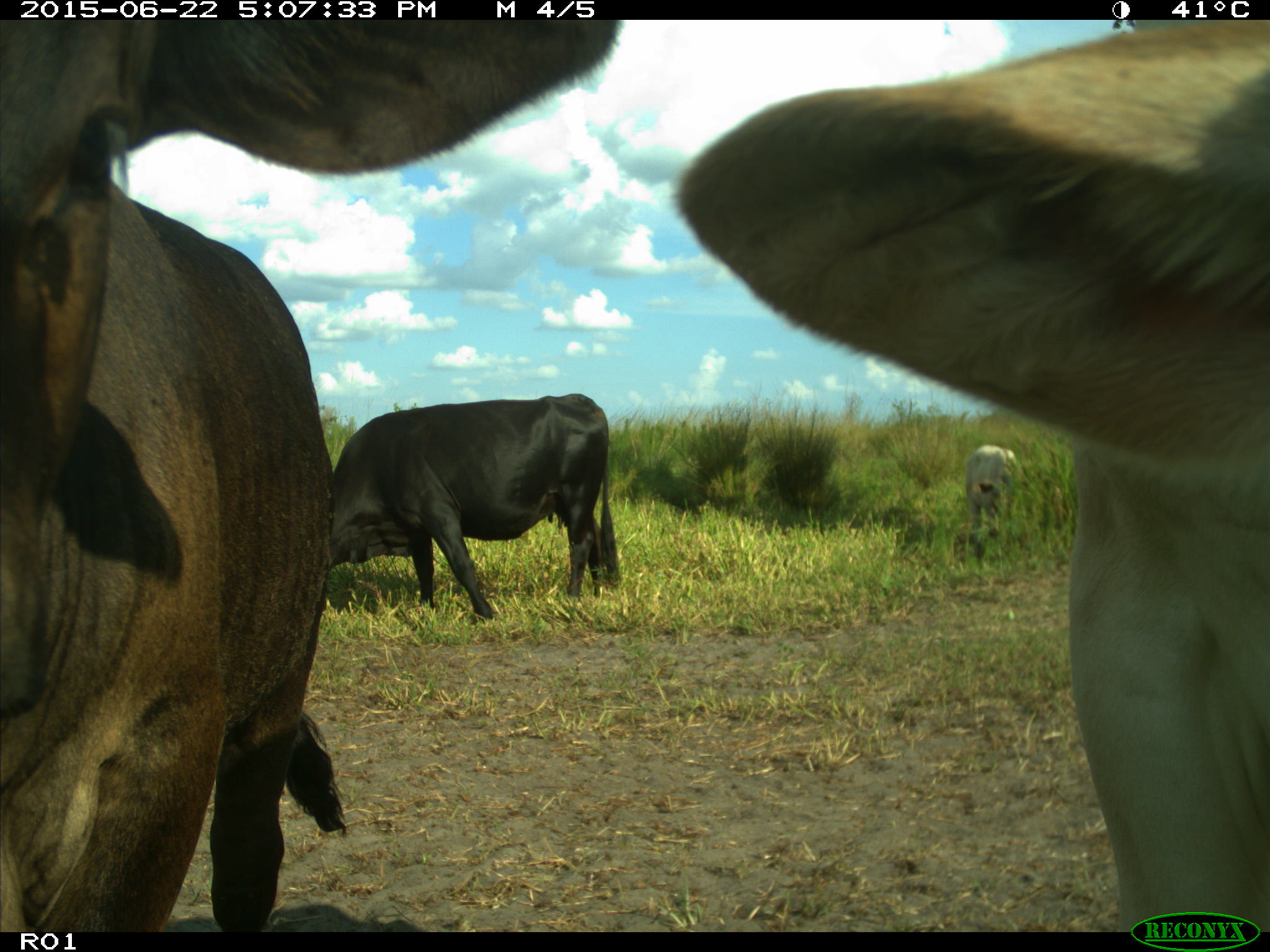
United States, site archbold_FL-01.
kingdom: Animalia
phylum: Chordata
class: Mammalia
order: Artiodactyla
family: Bovidae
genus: Bos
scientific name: Bos taurus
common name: domestic cow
Bos taurus (domestic cow).